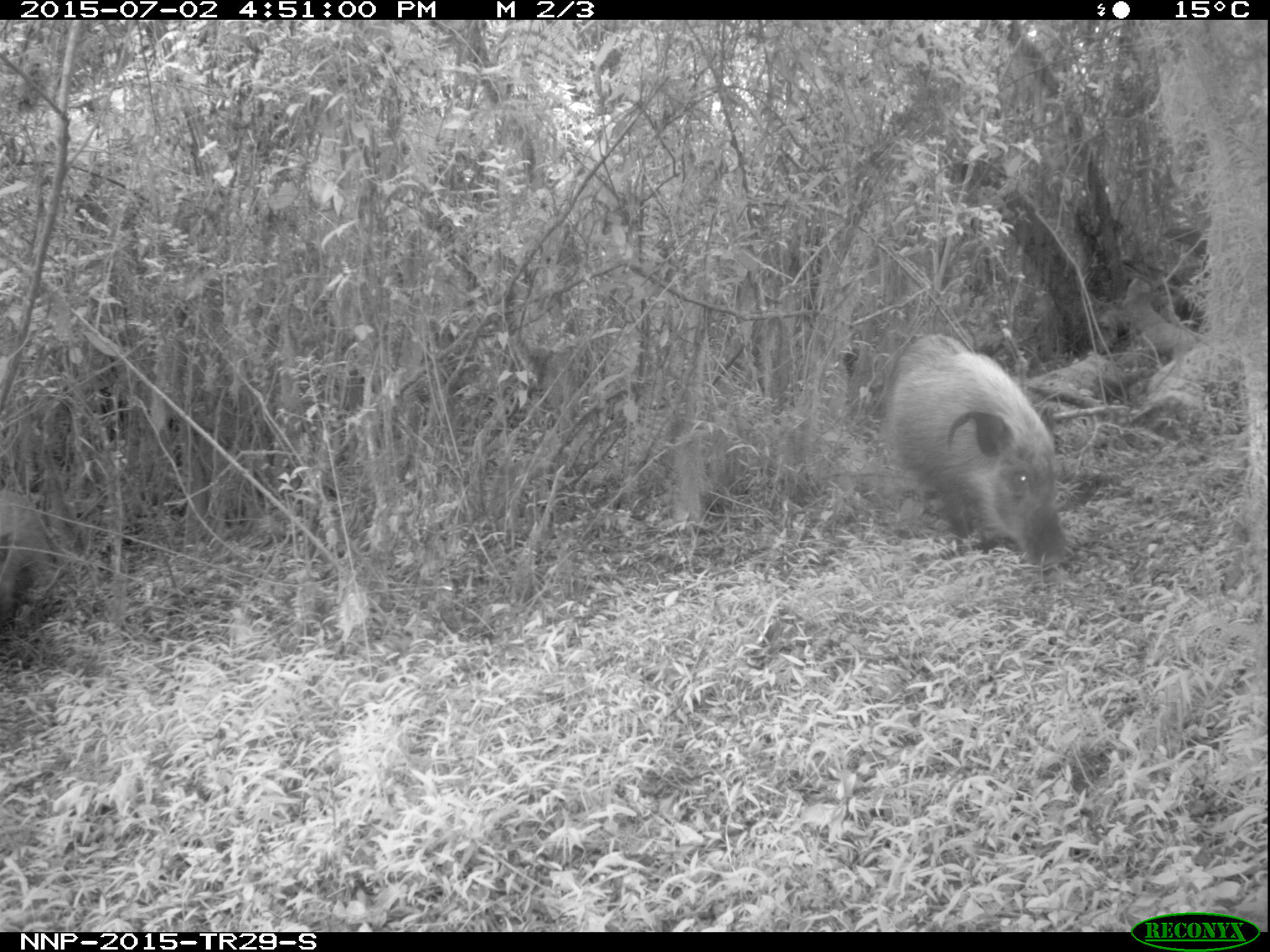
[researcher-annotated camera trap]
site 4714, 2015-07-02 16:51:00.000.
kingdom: Animalia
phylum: Chordata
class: Mammalia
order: Artiodactyla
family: Suidae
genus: Potamochoerus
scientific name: Potamochoerus larvatus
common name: bushpig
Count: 2.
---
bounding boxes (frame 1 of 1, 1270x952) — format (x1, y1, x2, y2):
potamochoerus larvatus: (880, 327, 1079, 575)